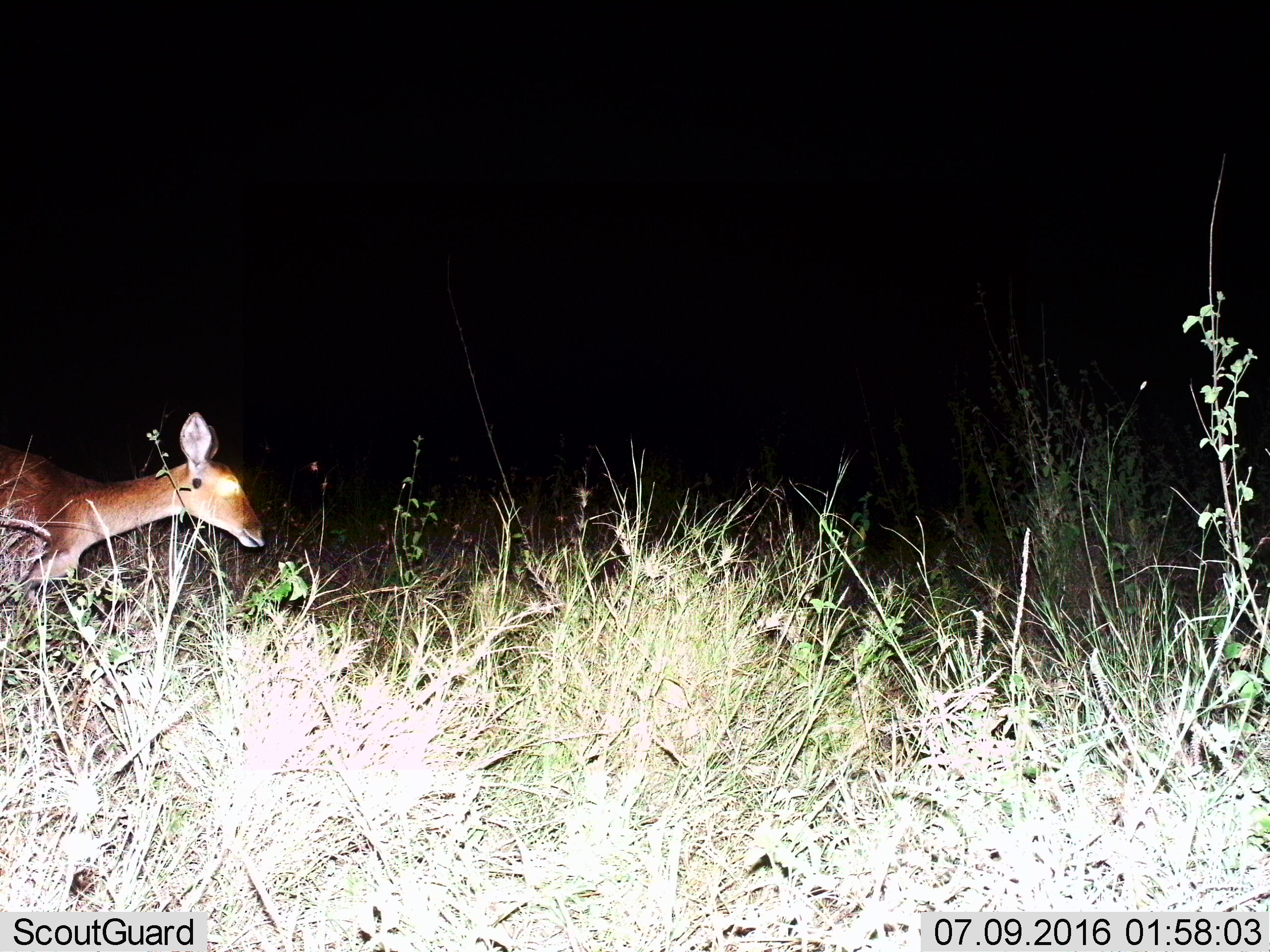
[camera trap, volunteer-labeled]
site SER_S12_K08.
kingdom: Animalia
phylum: Chordata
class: Mammalia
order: Artiodactyla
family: Bovidae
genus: Sylvicapra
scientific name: Sylvicapra grimmia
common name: common duiker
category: duikercommongrey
Duikercommongrey (common duiker) (Sylvicapra grimmia), count 1. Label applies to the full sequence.